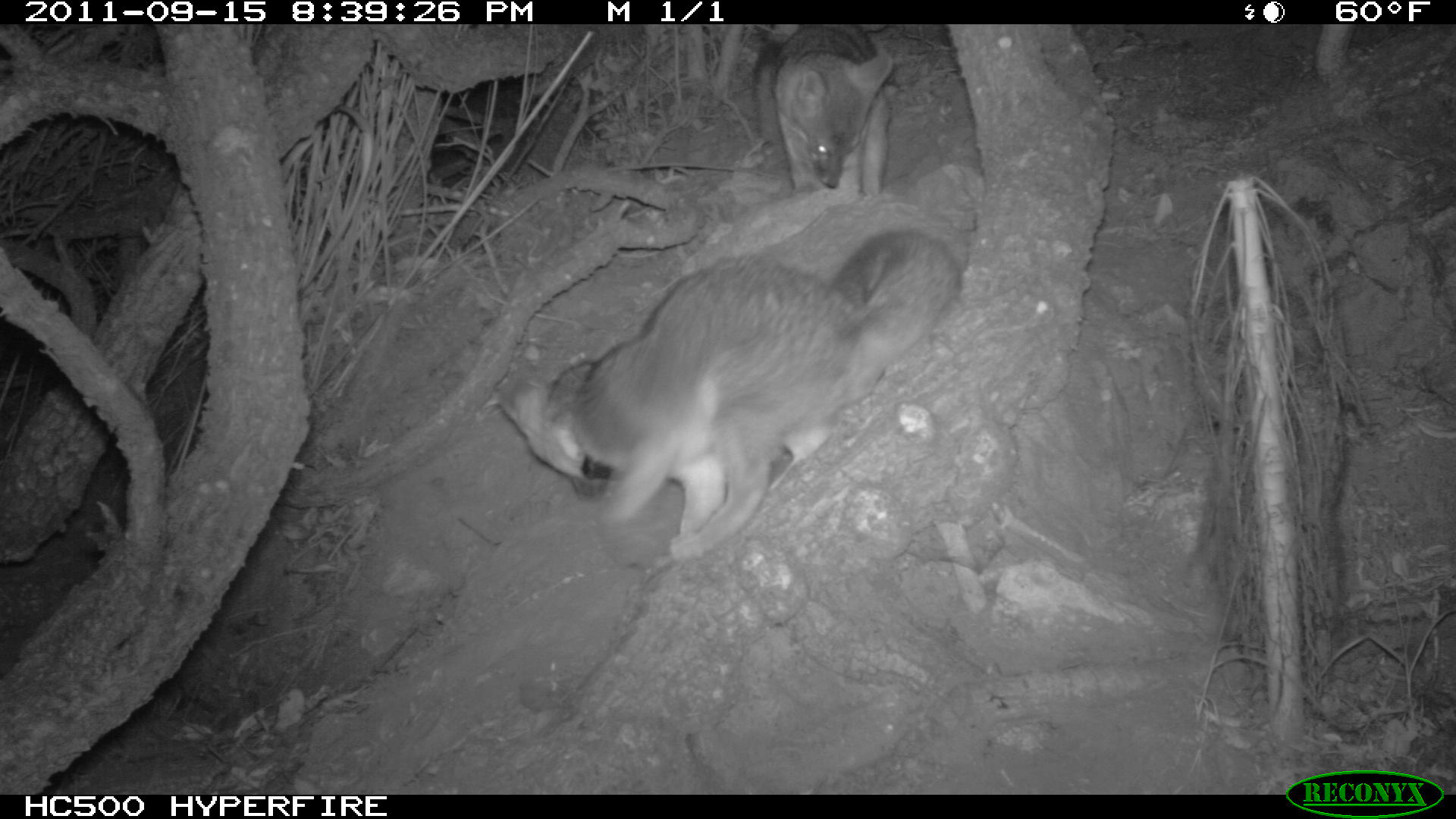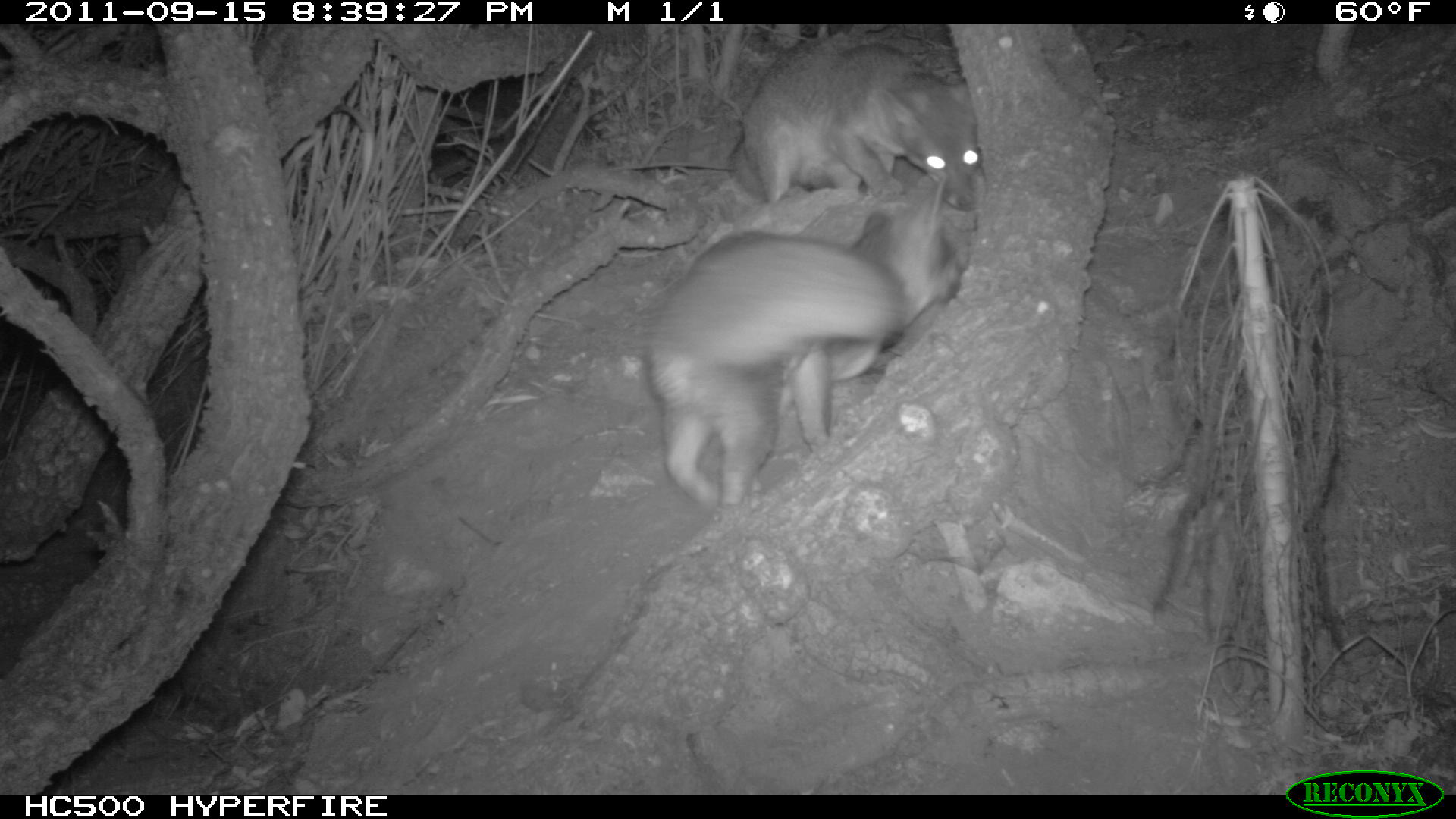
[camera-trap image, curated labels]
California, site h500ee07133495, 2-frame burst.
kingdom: Animalia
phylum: Chordata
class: Mammalia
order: Carnivora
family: Canidae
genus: Urocyon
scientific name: Urocyon littoralis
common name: island fox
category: fox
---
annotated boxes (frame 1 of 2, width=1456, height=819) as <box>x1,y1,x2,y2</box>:
fox: <box>494,224,963,560</box>; <box>708,24,894,197</box>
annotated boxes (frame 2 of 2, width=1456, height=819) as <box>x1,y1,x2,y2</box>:
fox: <box>648,174,965,516</box>; <box>724,33,981,209</box>